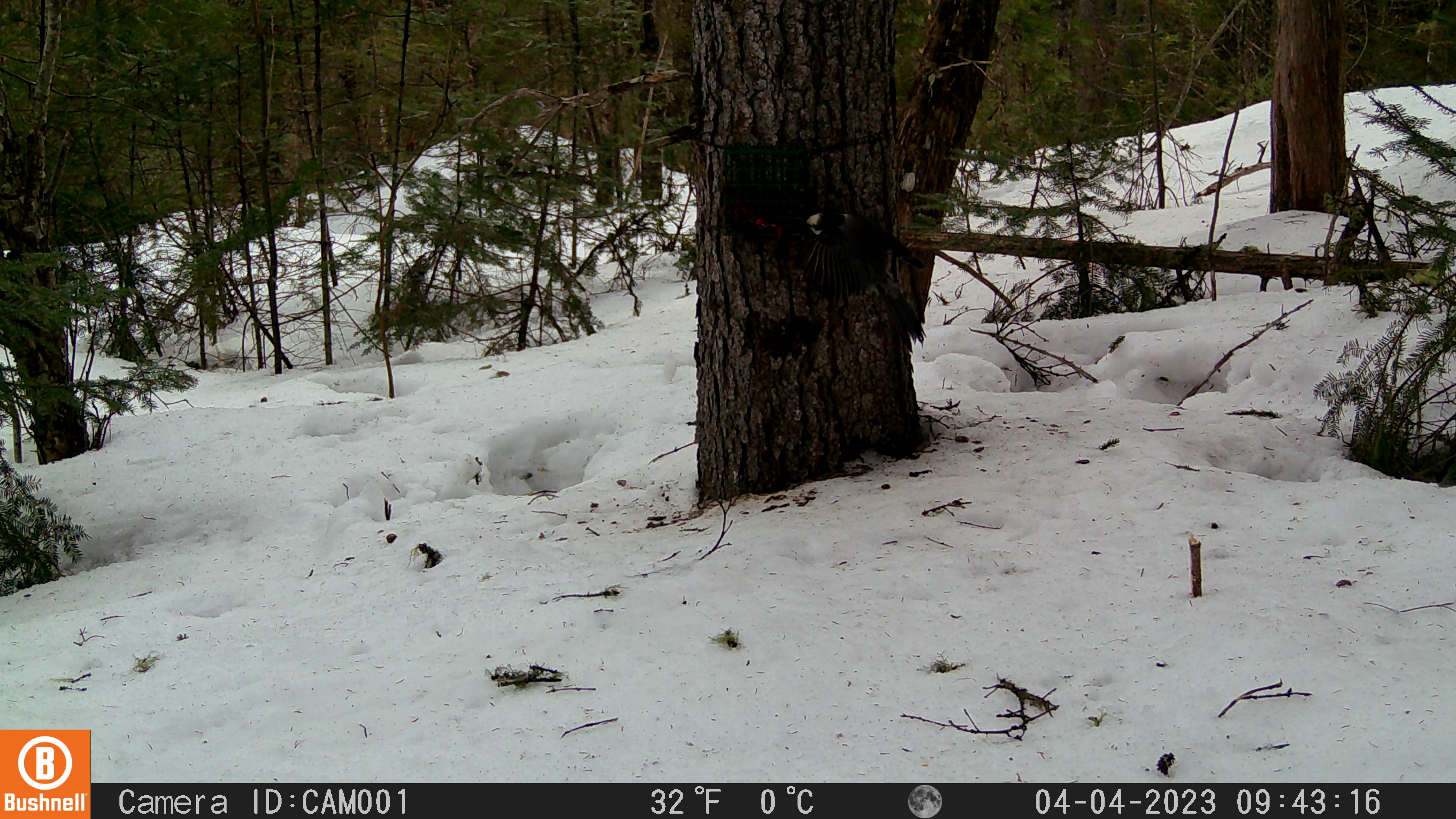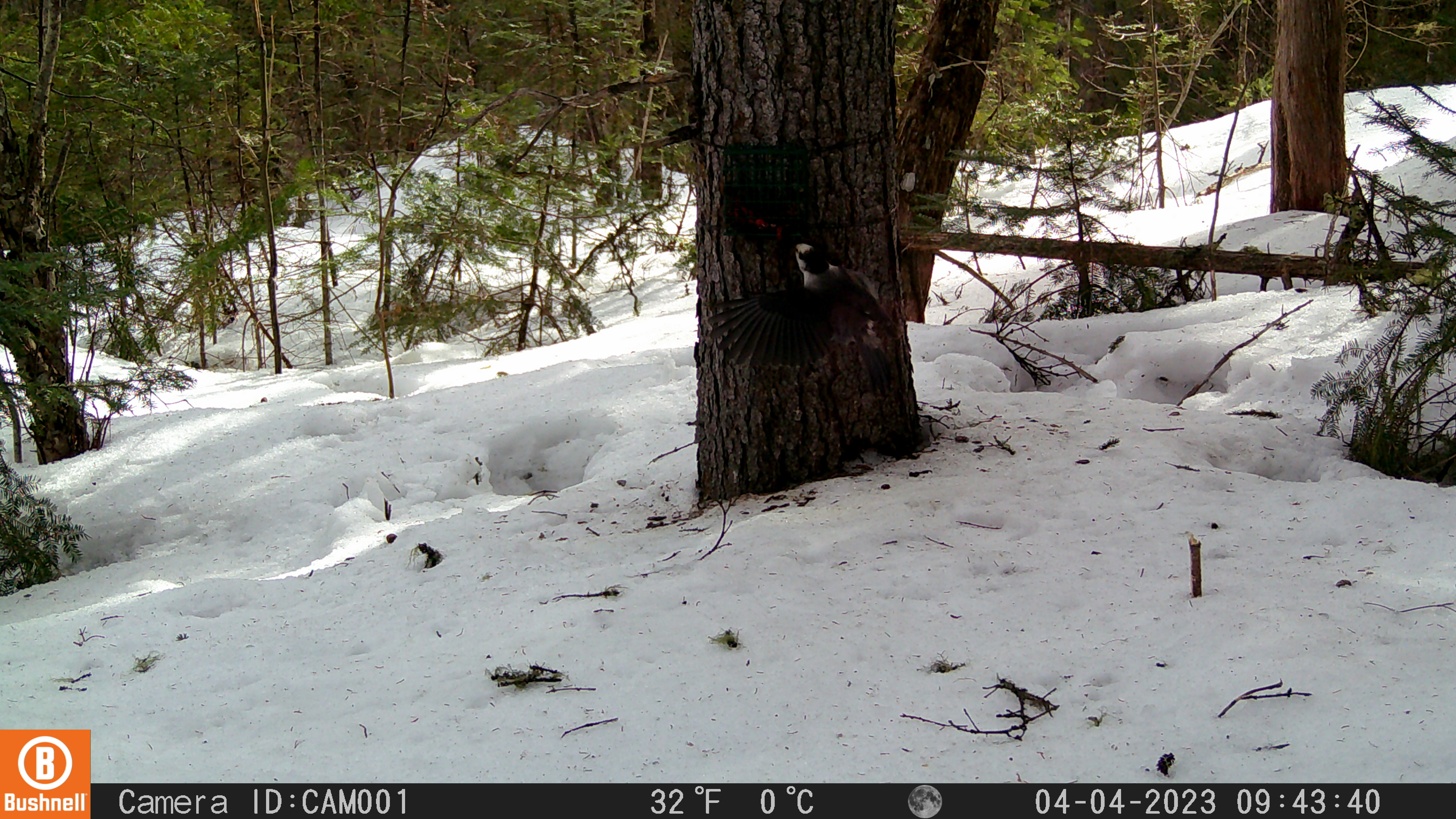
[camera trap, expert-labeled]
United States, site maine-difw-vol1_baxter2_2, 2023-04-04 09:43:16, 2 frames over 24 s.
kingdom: Animalia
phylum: Chordata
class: Aves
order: Passeriformes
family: Corvidae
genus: Perisoreus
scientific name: Perisoreus canadensis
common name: canada jay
Canada jay (Perisoreus canadensis).